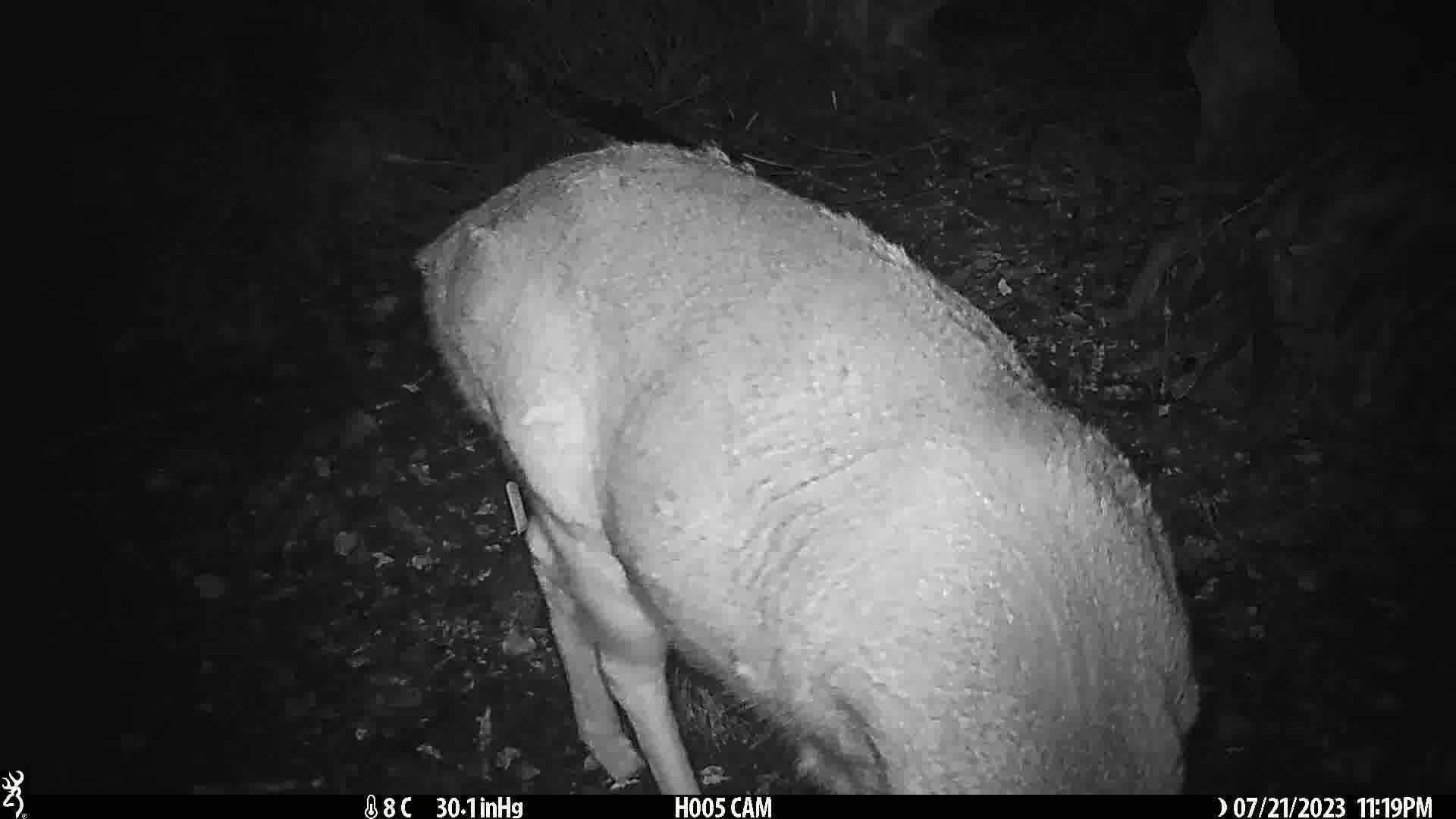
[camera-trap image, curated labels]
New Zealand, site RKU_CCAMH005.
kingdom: Animalia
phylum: Chordata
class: Mammalia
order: Artiodactyla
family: Cervidae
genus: Odocoileus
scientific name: Odocoileus virginianus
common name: white-tailed deer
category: white tailed deer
White tailed deer (white-tailed deer) (Odocoileus virginianus).